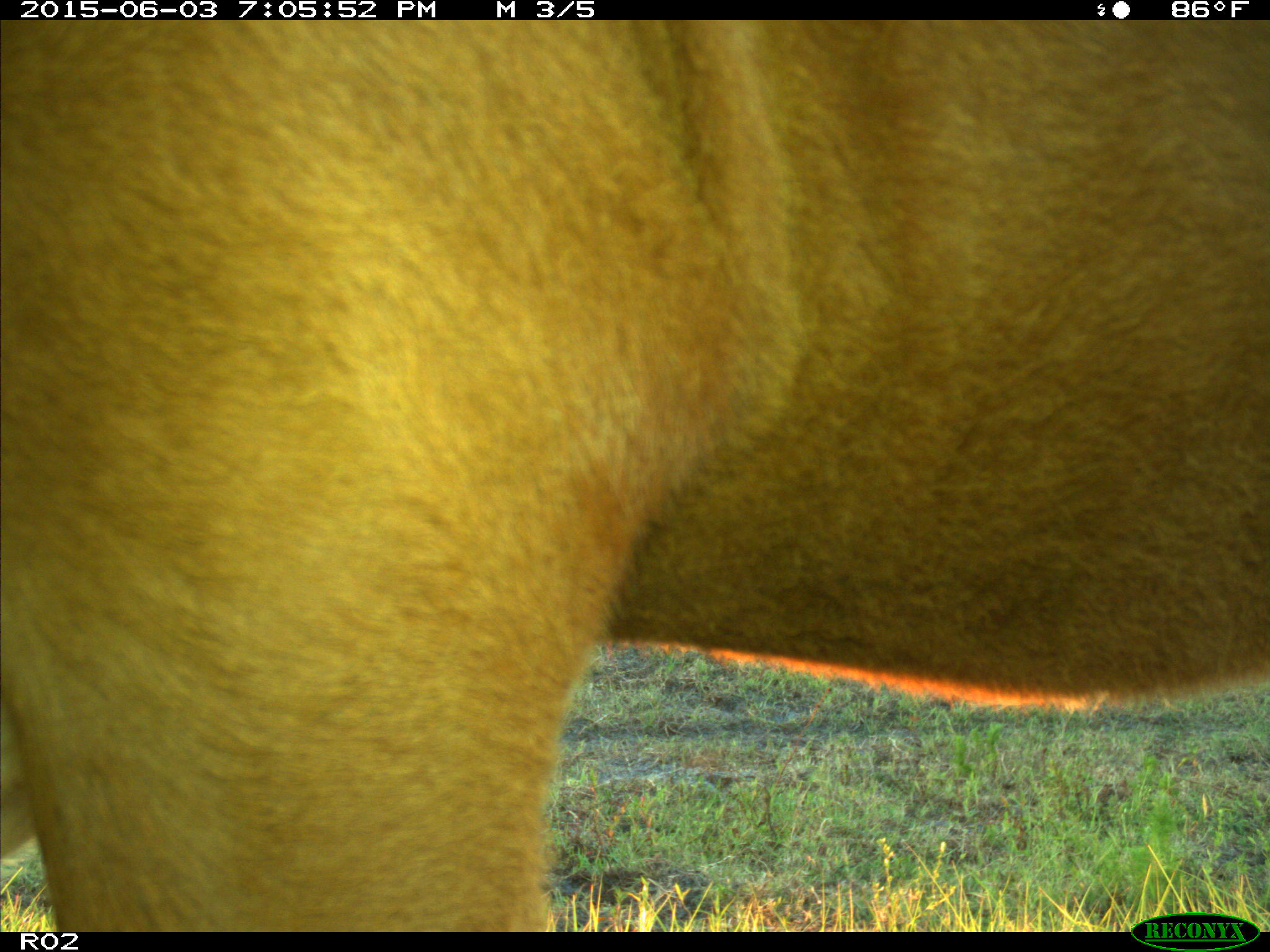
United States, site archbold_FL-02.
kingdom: Animalia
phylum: Chordata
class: Mammalia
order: Artiodactyla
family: Bovidae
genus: Bos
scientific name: Bos taurus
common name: domestic cow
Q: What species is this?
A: Bos taurus (domestic cow).